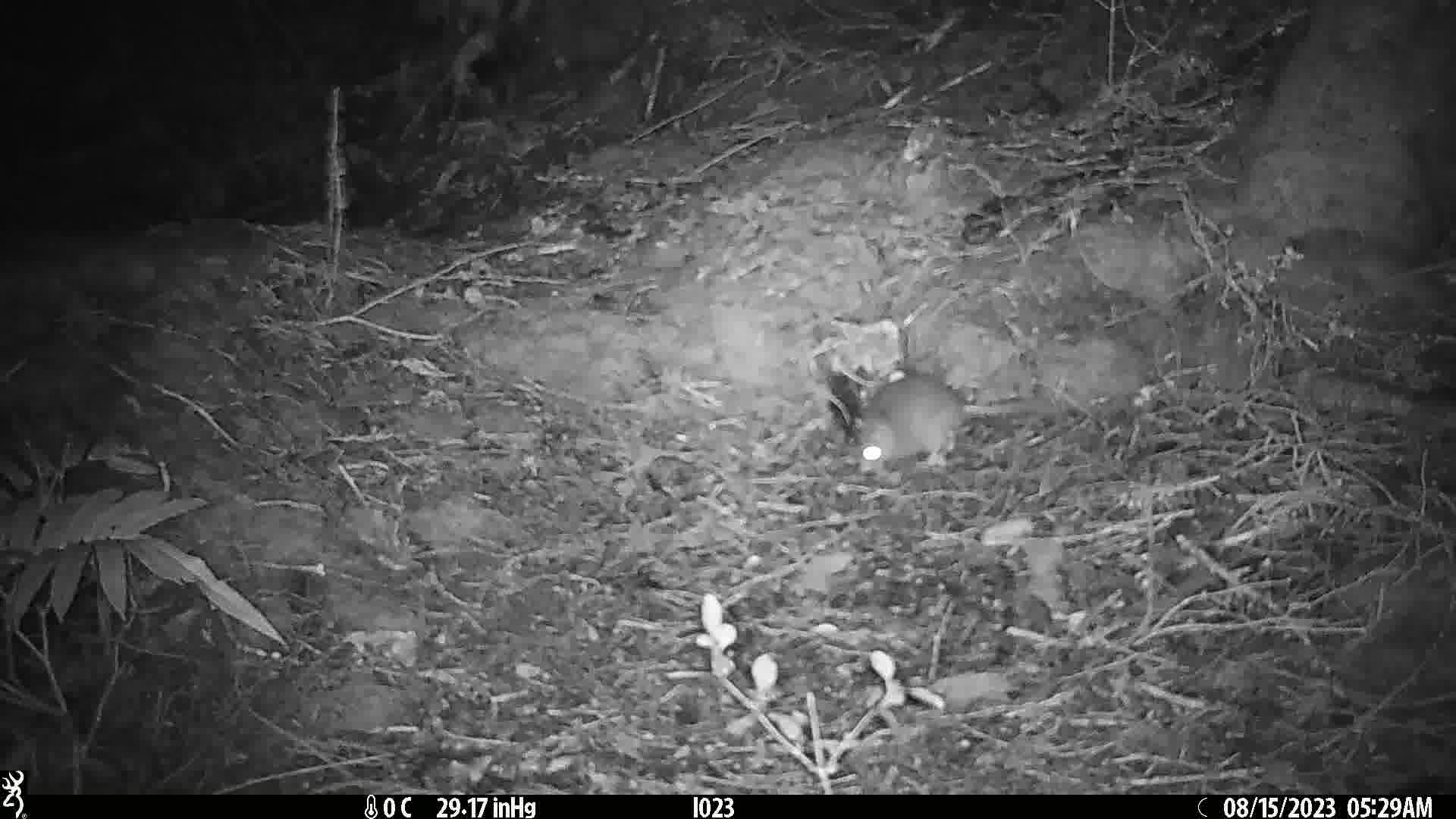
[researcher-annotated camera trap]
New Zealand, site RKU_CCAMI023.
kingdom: Animalia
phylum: Chordata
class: Mammalia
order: Rodentia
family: Muridae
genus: Rattus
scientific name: Rattus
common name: rat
Rat (Rattus).